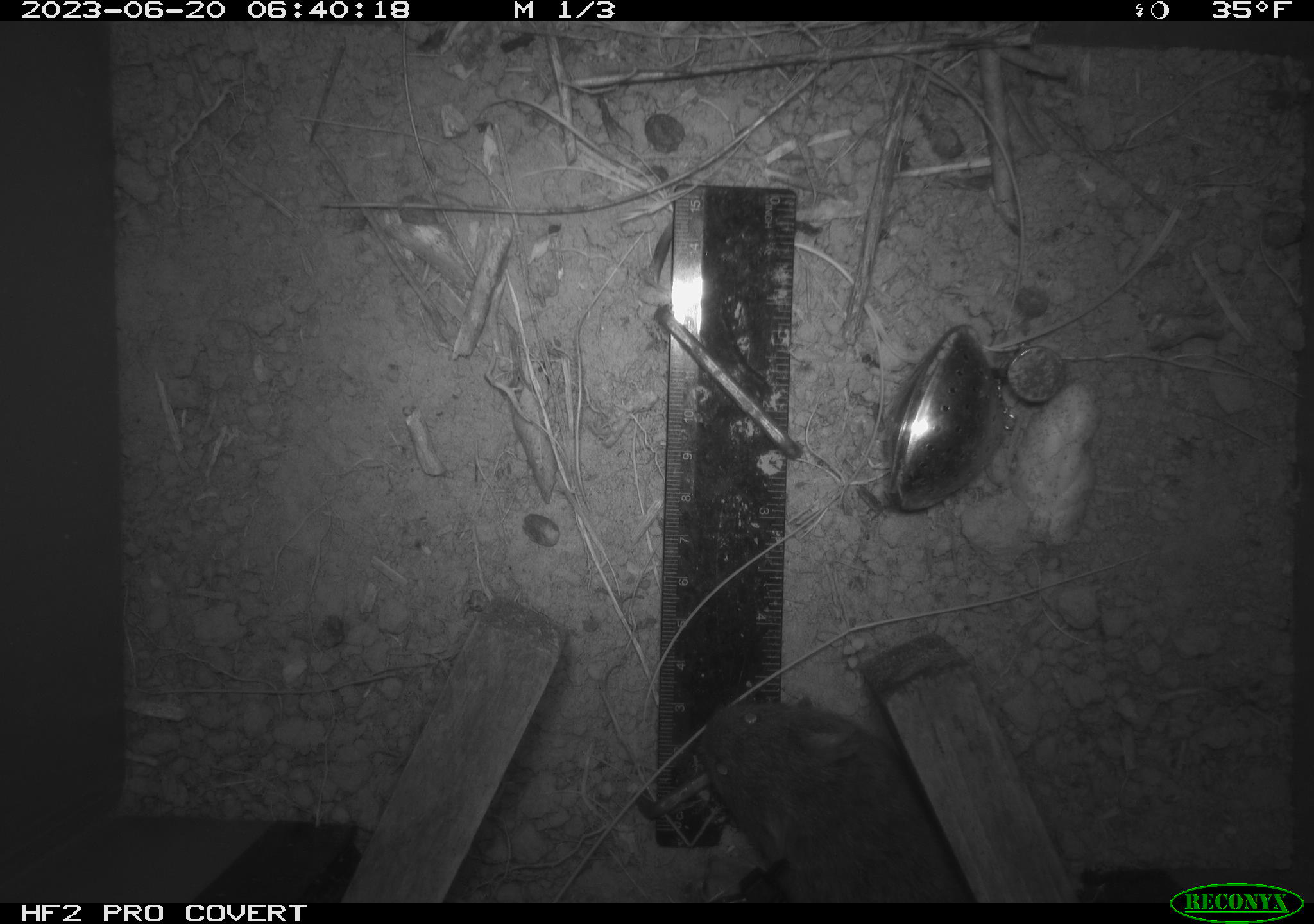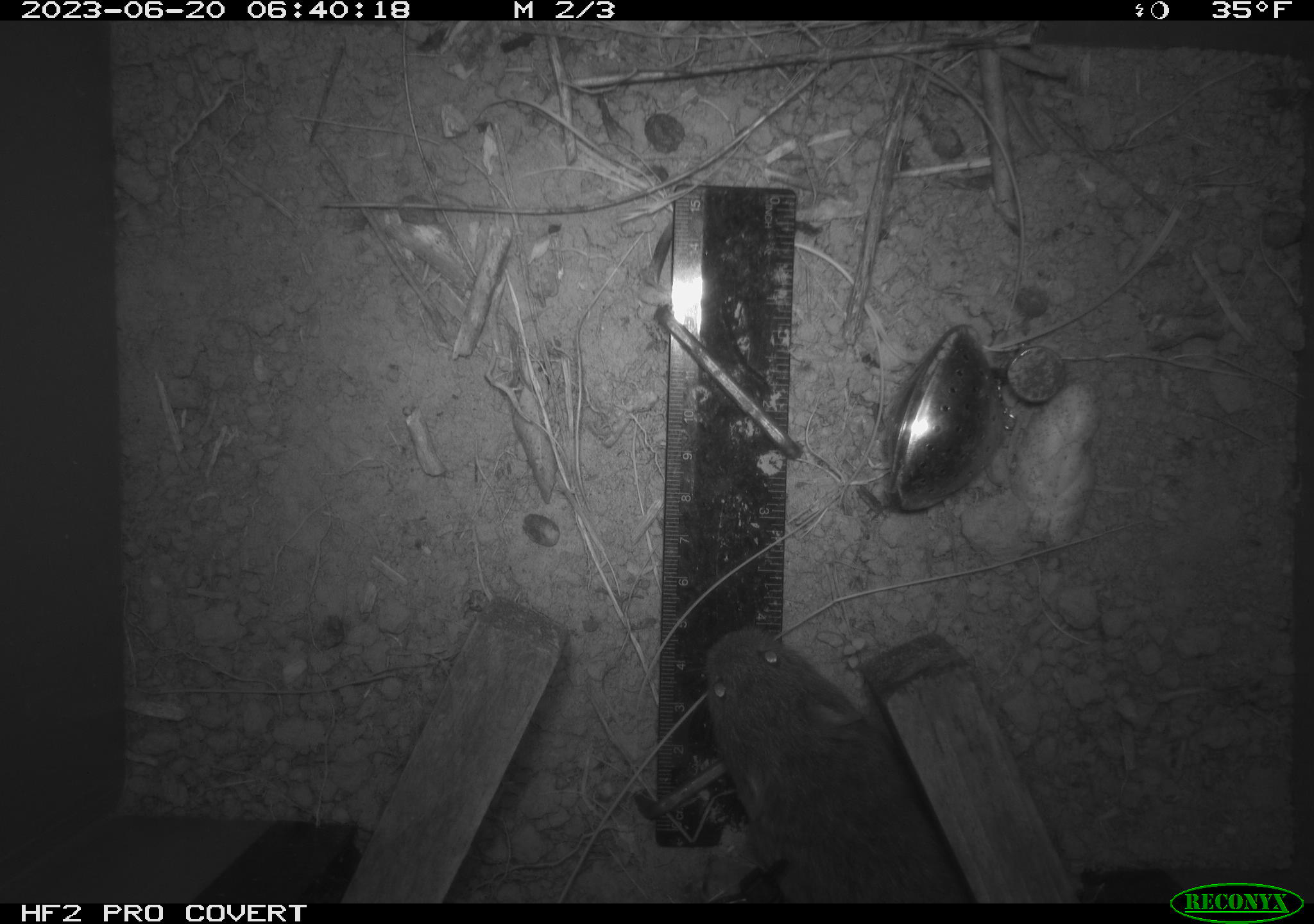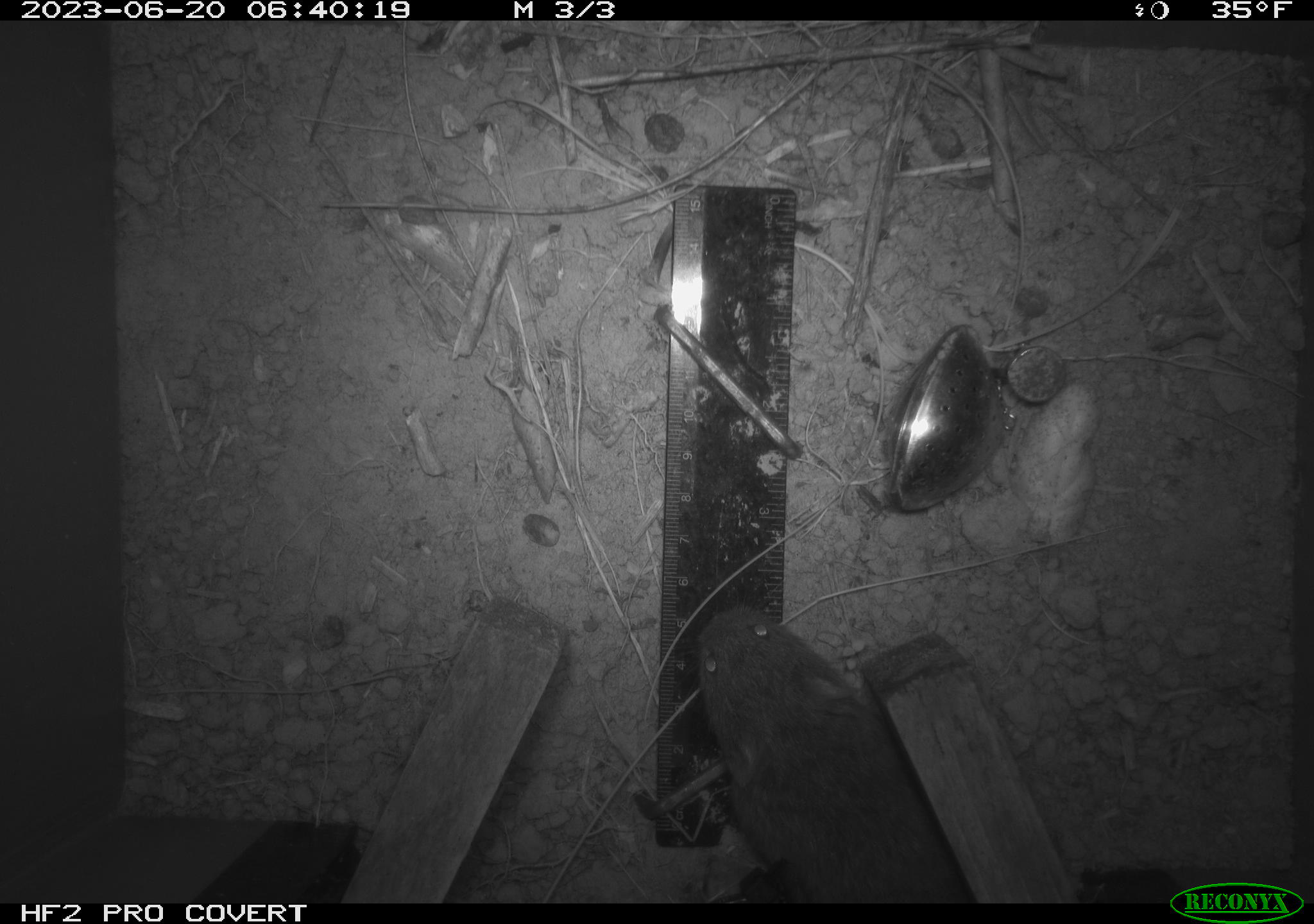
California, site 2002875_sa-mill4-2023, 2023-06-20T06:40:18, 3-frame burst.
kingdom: Animalia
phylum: Chordata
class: Mammalia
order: Rodentia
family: Cricetidae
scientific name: Arvicolinae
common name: voles, lemmings, and muskrats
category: arvicolinae subfamily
Arvicolinae subfamily (voles, lemmings, and muskrats) (Arvicolinae).